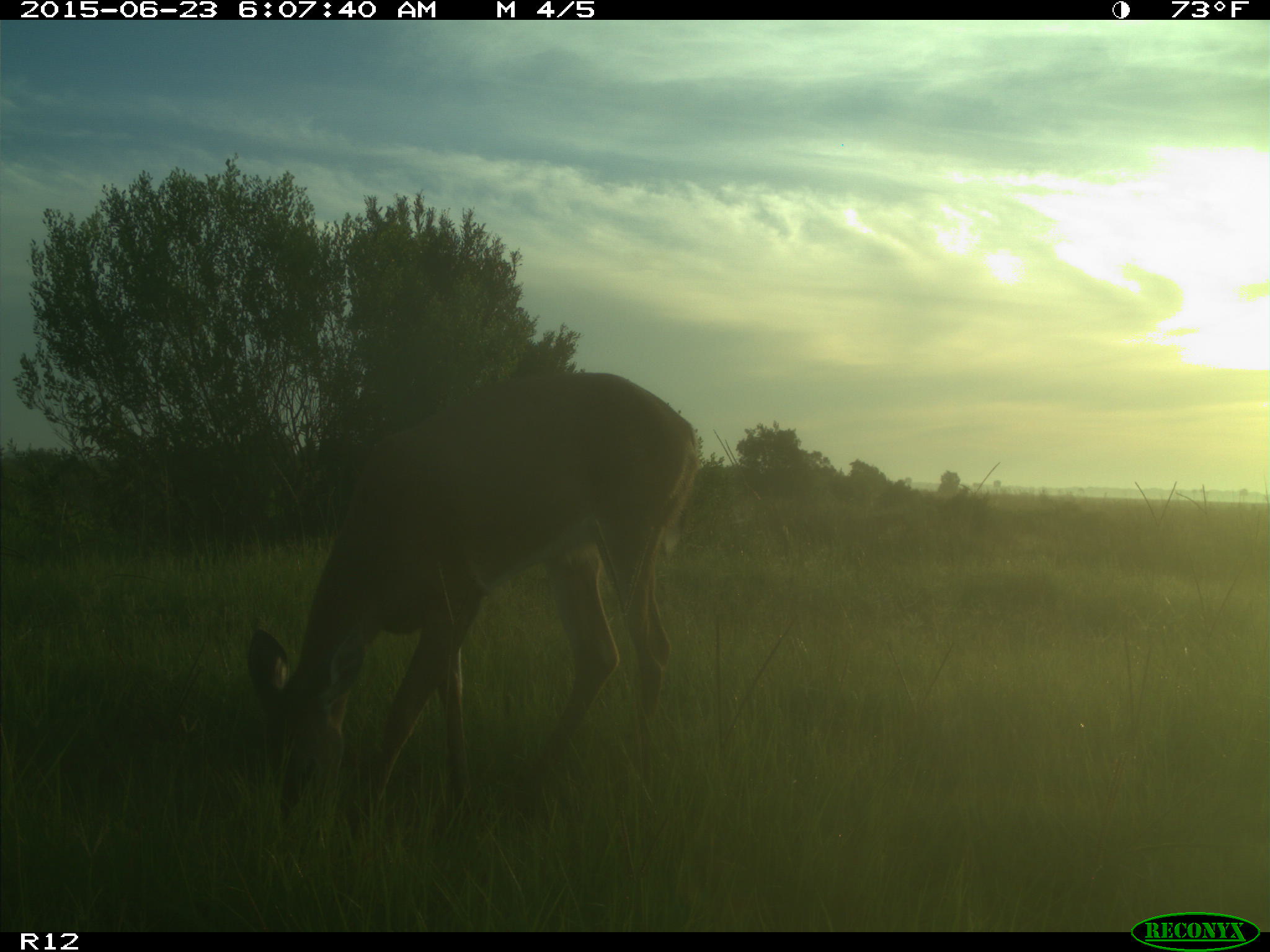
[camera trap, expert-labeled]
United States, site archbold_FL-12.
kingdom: Animalia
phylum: Chordata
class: Mammalia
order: Artiodactyla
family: Cervidae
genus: Odocoileus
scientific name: Odocoileus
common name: deer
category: unidentified deer